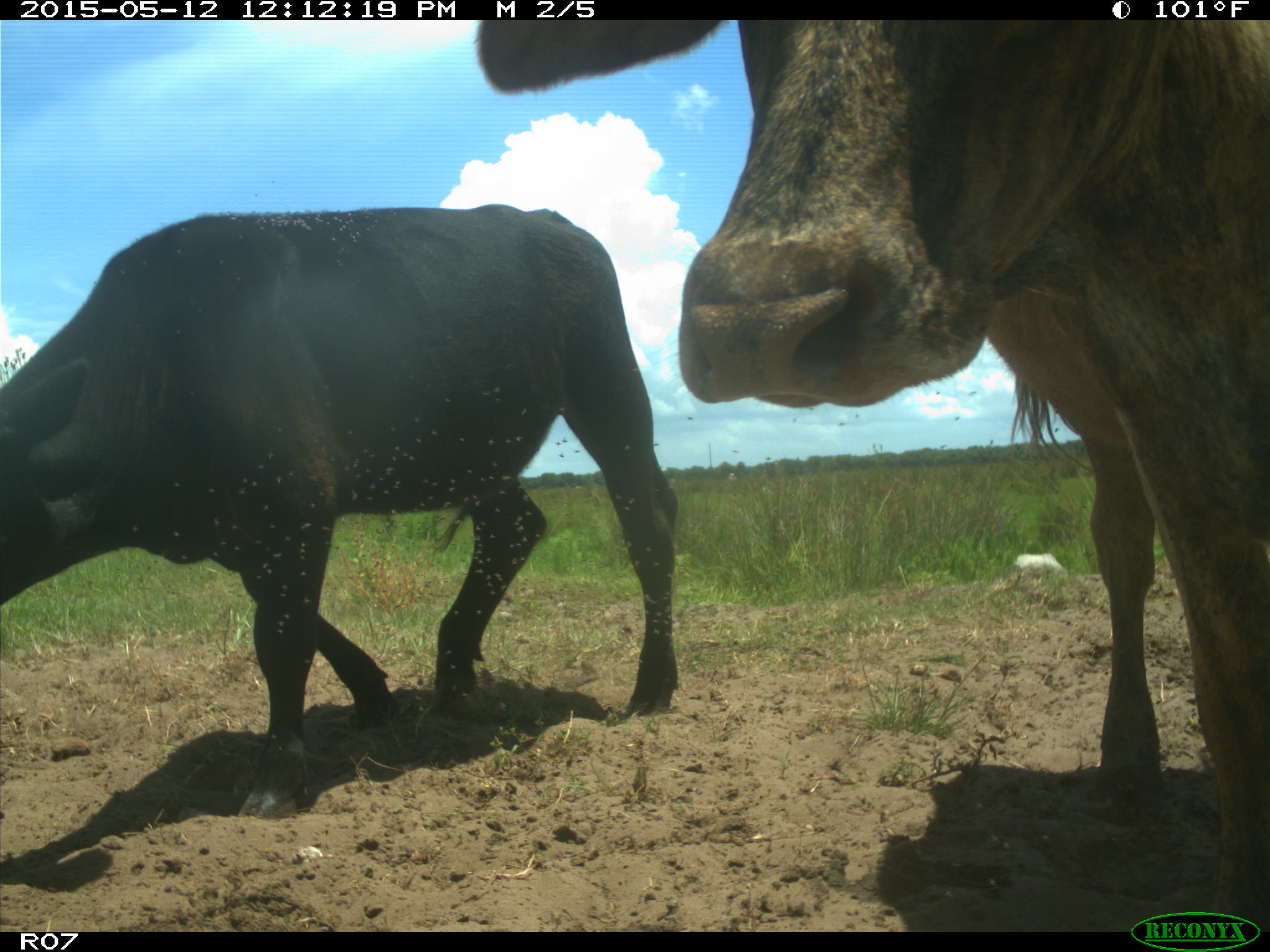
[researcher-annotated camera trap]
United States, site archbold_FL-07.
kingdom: Animalia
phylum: Chordata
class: Mammalia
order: Artiodactyla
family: Bovidae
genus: Bos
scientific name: Bos taurus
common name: domestic cow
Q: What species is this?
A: Bos taurus (domestic cow).